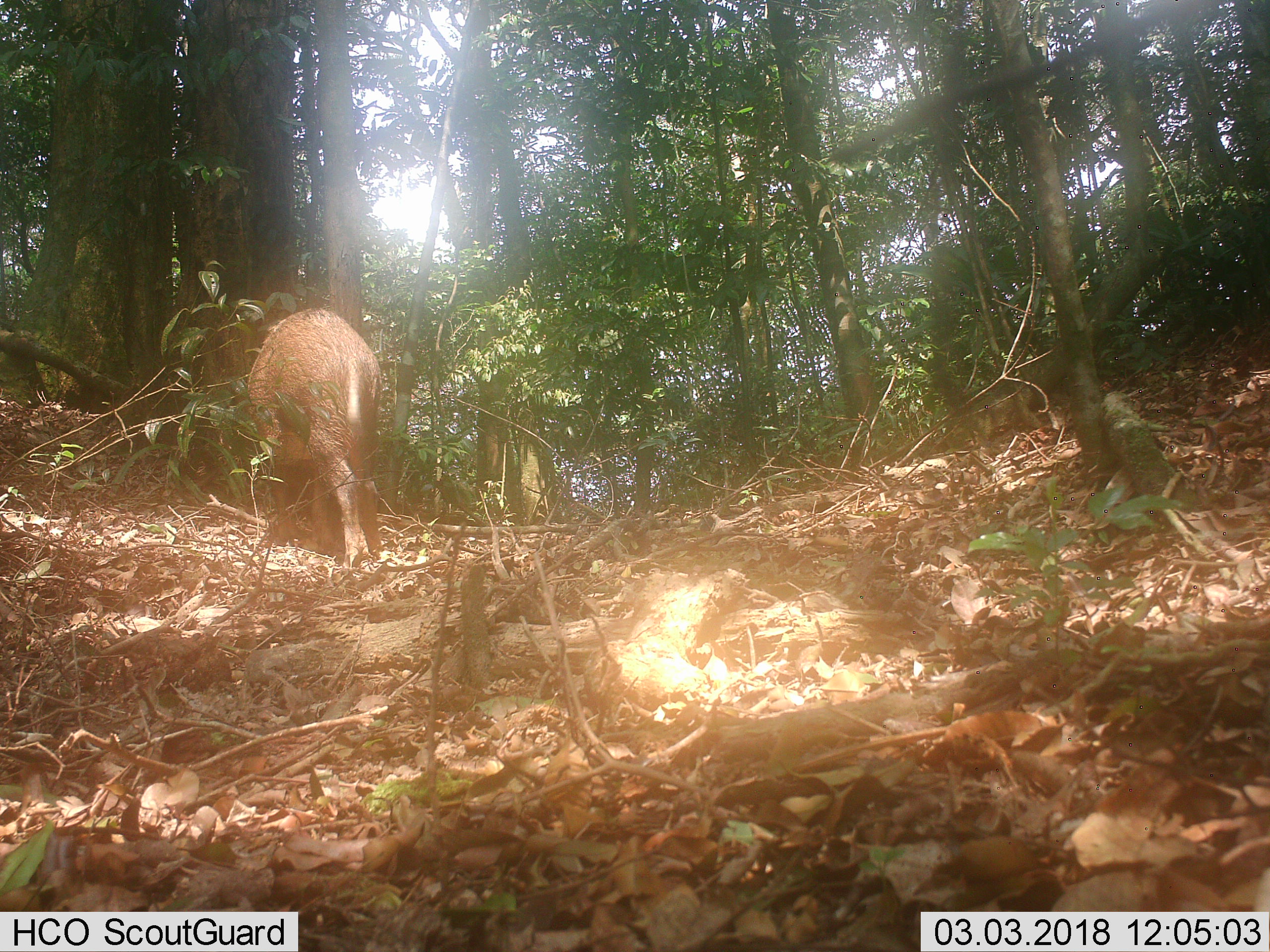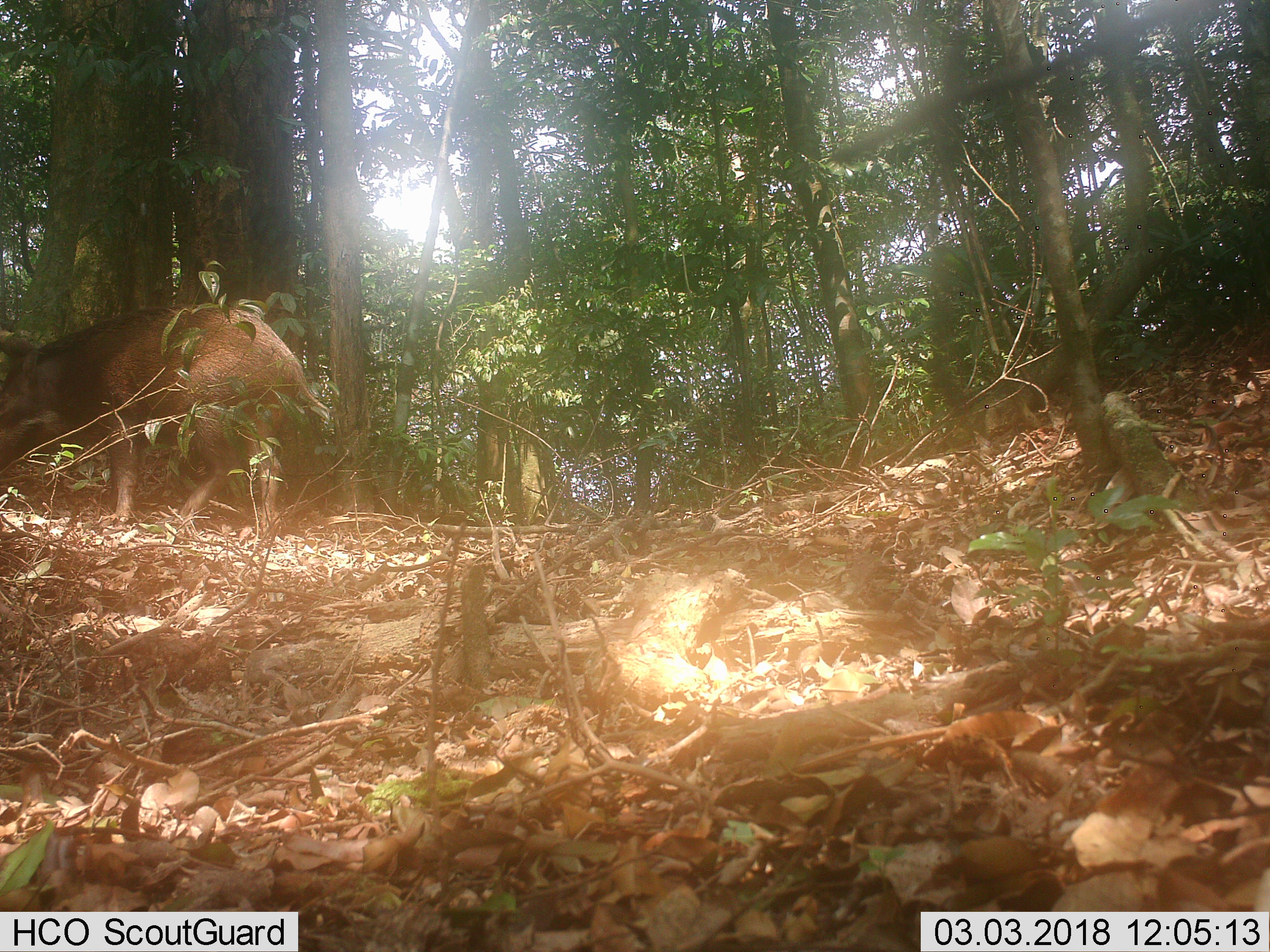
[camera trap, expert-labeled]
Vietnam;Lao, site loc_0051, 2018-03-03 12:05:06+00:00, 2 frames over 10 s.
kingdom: Animalia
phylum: Chordata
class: Mammalia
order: Artiodactyla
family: Suidae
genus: Sus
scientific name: Sus scrofa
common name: eurasian wild pig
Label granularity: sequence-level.